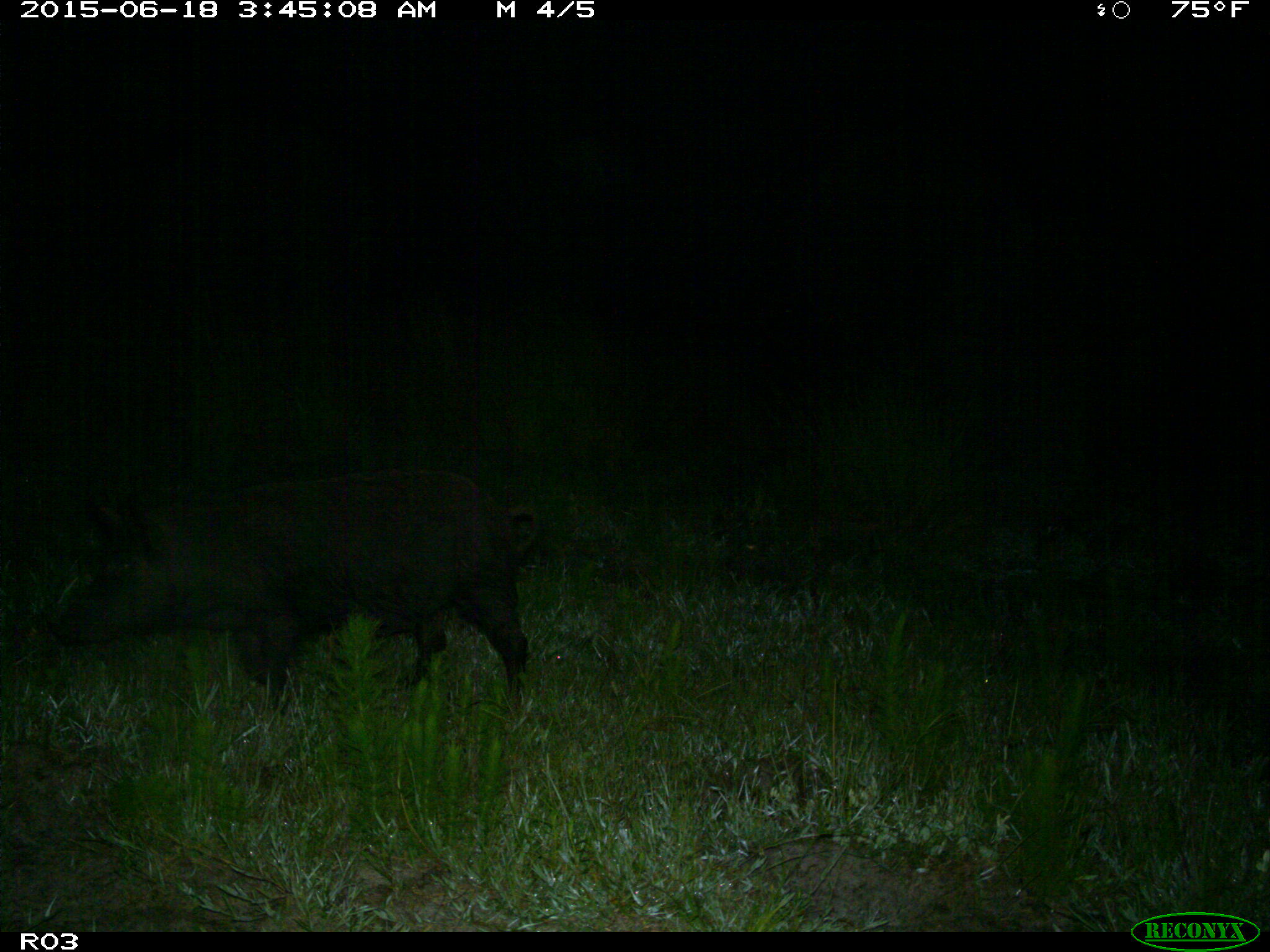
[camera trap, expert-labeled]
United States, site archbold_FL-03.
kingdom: Animalia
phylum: Chordata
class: Mammalia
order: Artiodactyla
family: Suidae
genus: Sus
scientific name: Sus scrofa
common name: wild boar